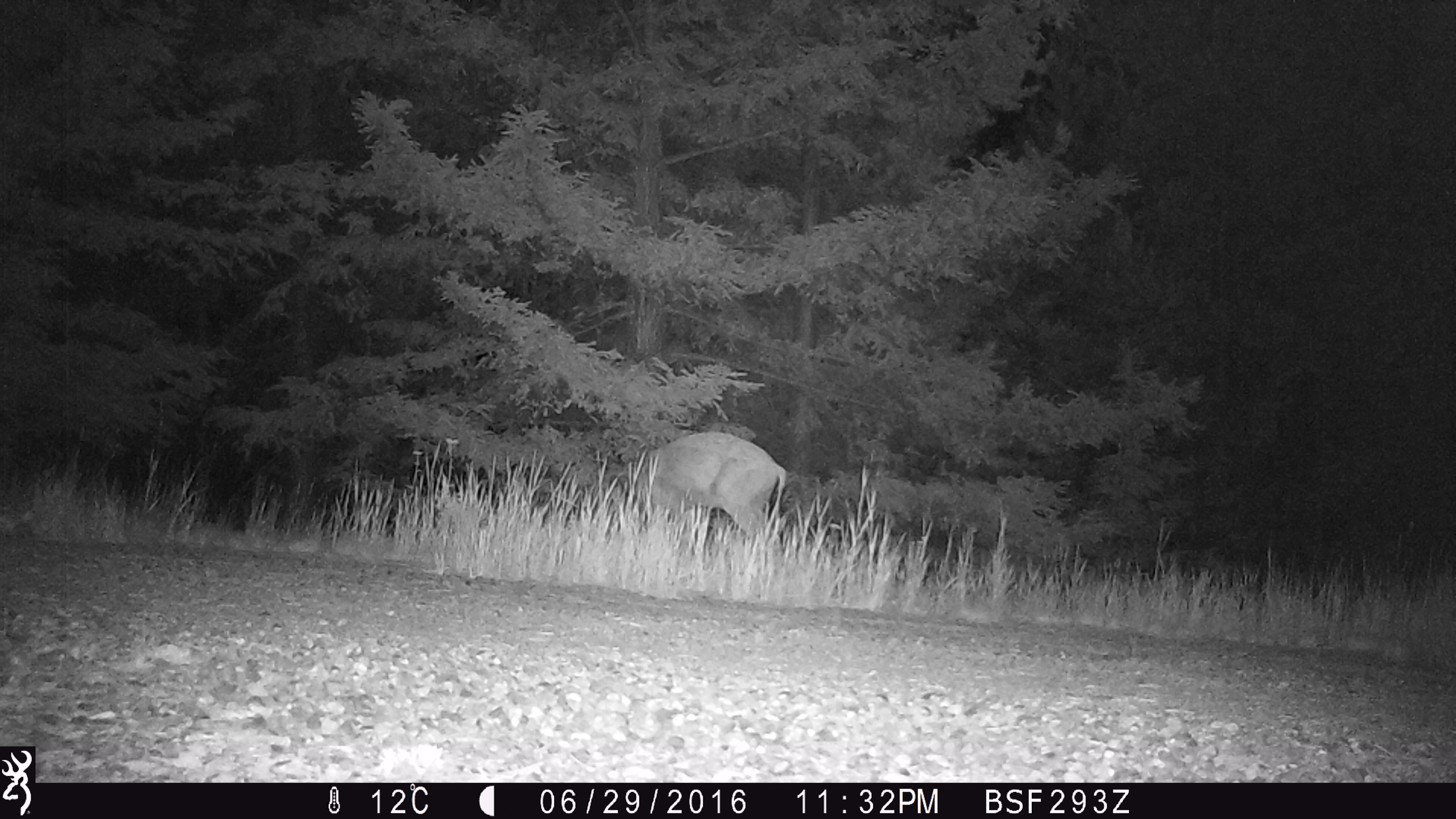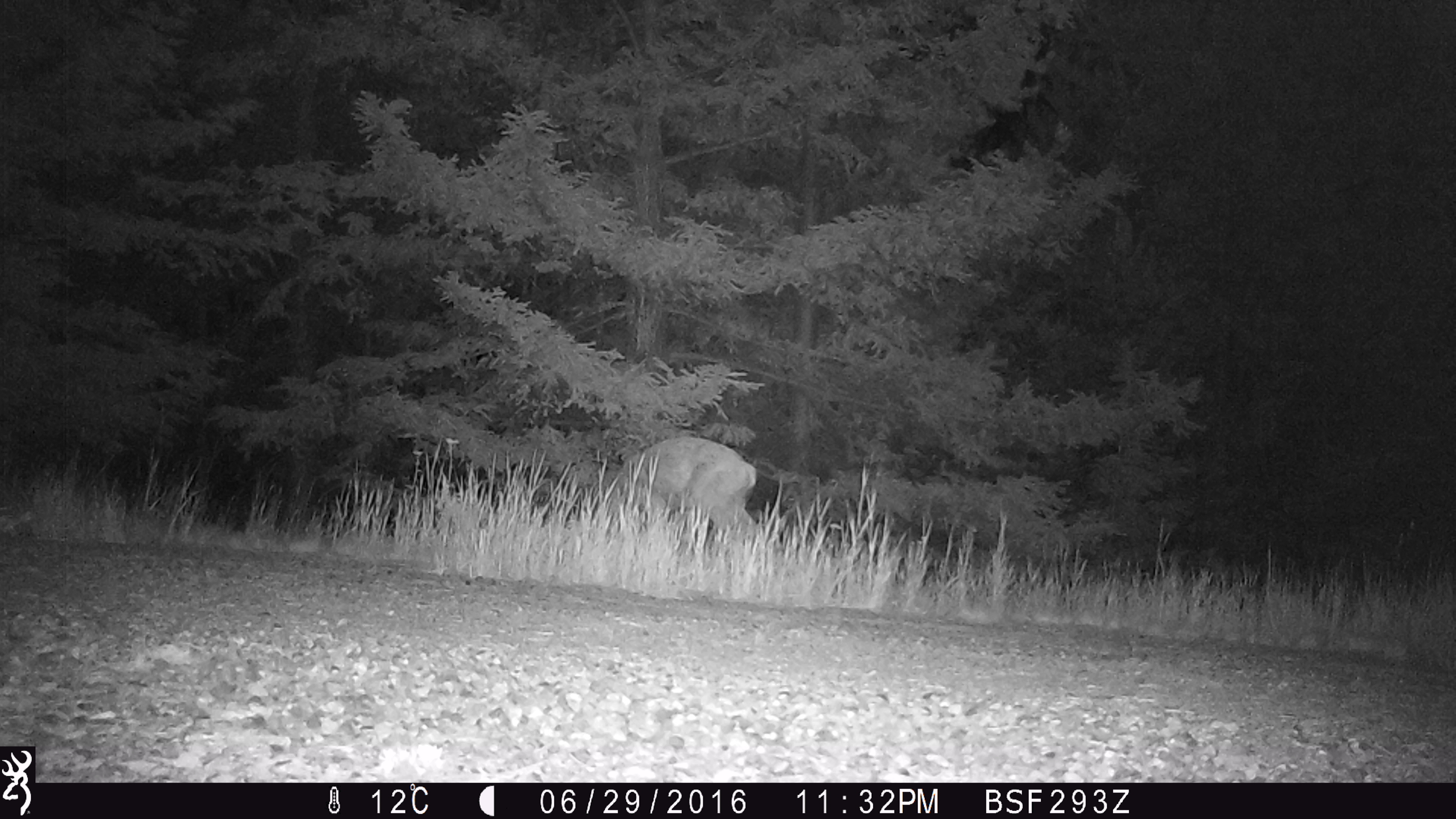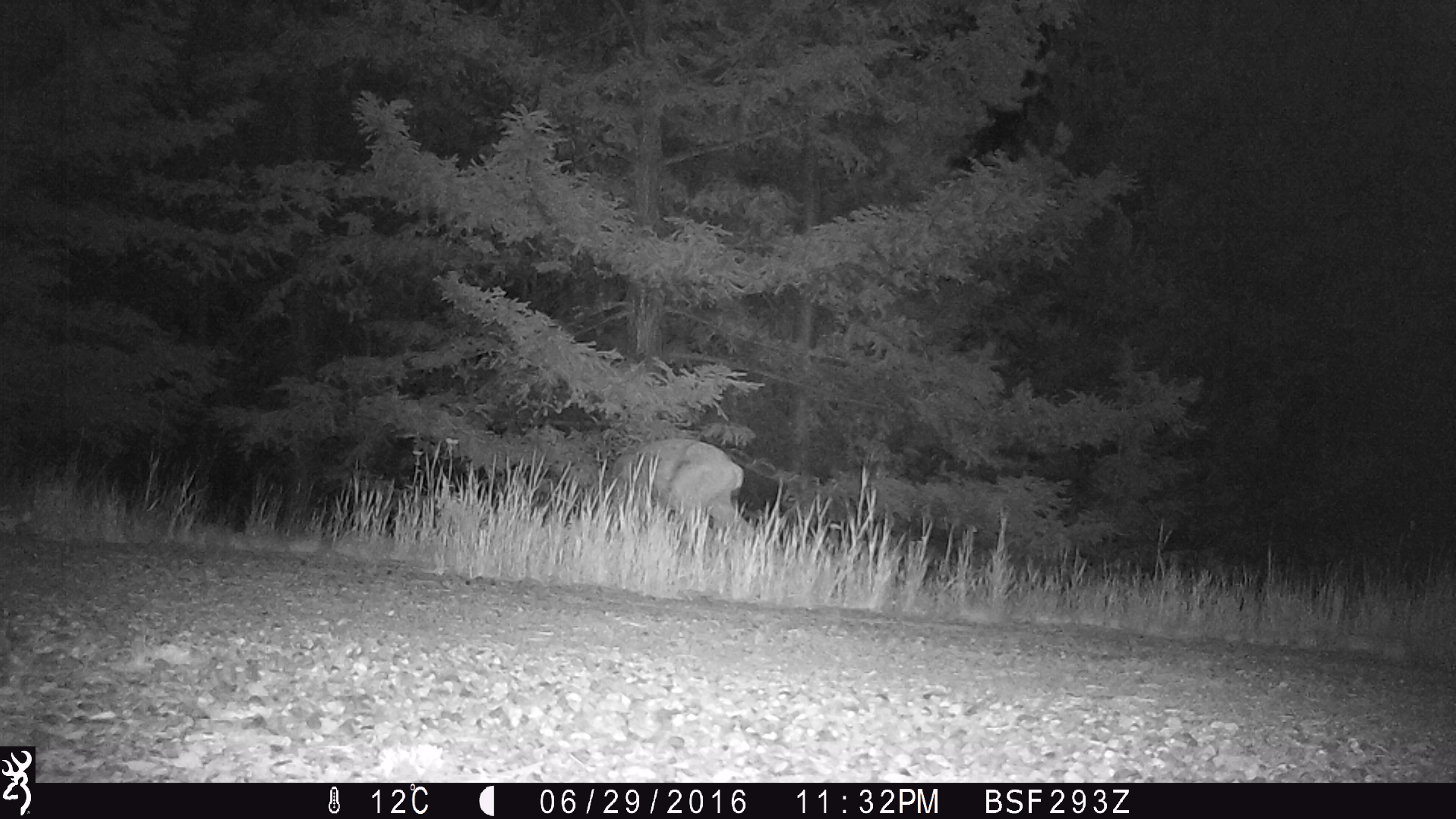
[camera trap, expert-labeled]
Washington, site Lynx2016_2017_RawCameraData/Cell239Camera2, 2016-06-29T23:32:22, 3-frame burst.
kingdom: Animalia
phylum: Chordata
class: Mammalia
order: Artiodactyla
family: Cervidae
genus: Odocoileus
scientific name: Odocoileus hemionus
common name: mule deer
Odocoileus hemionus (mule deer). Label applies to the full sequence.